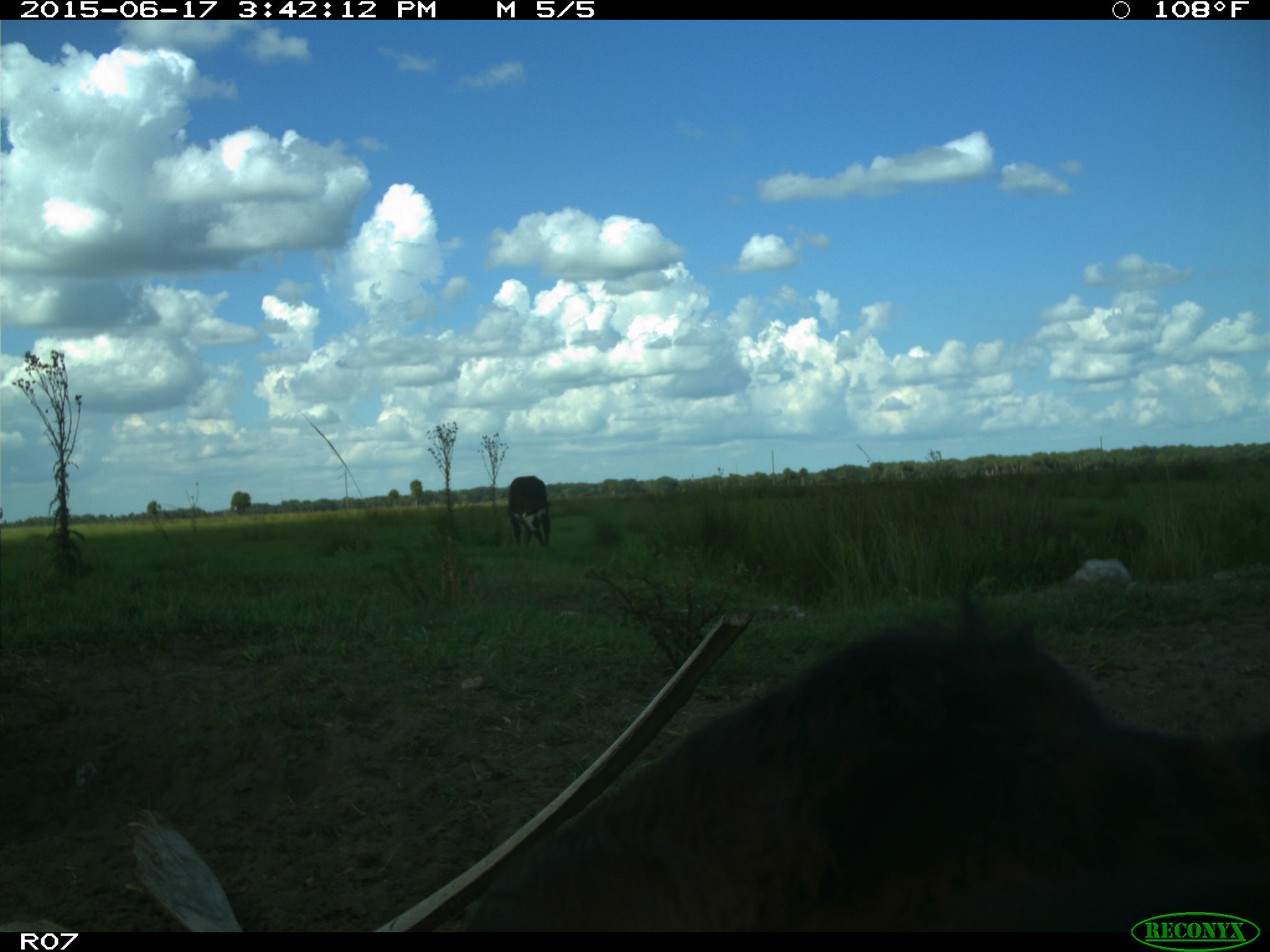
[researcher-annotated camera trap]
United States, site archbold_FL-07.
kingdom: Animalia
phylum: Chordata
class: Mammalia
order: Artiodactyla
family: Bovidae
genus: Bos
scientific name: Bos taurus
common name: domestic cow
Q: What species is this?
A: Bos taurus (domestic cow).